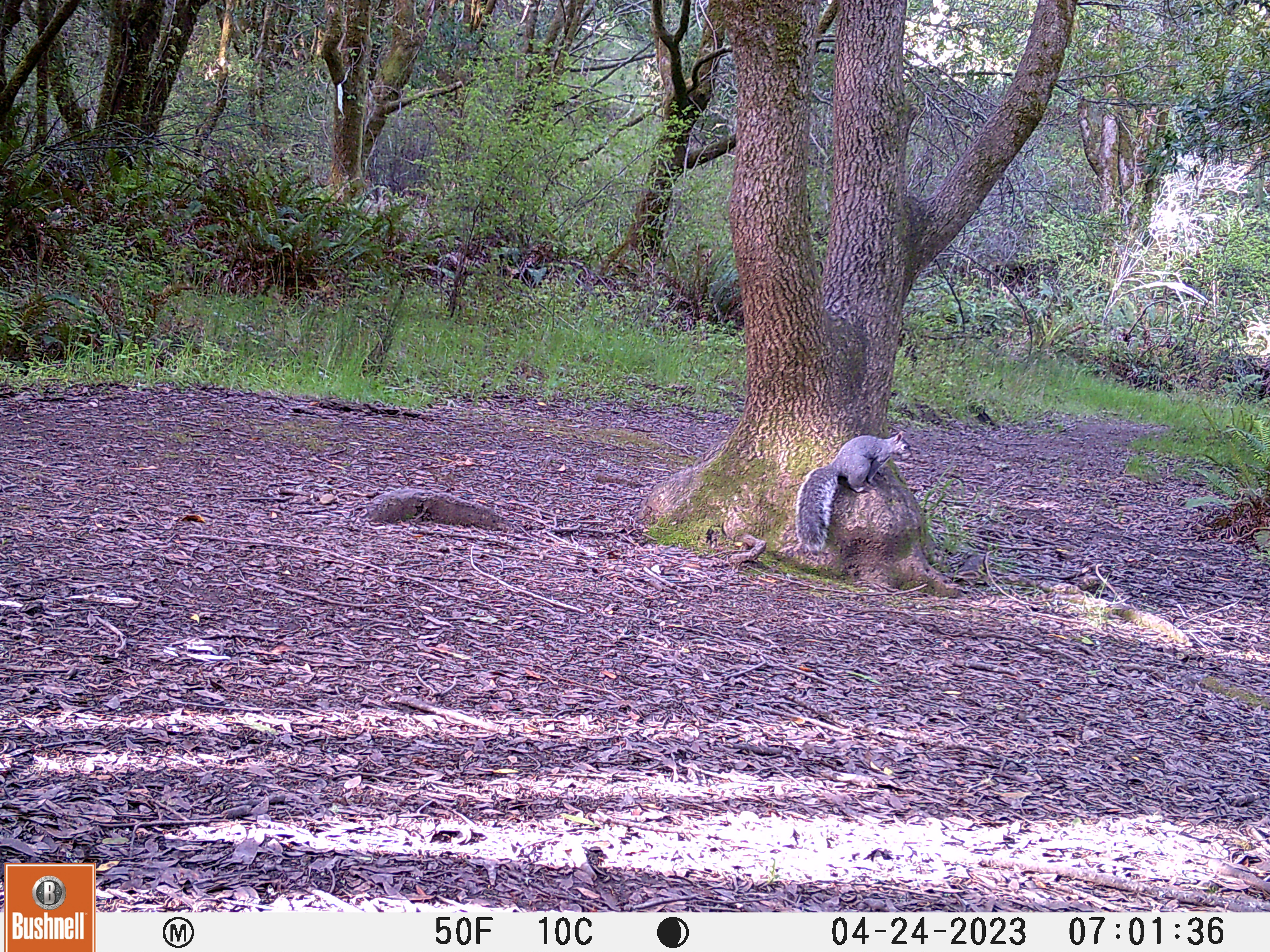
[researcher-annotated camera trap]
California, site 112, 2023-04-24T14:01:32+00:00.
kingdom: Animalia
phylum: Chordata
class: Mammalia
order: Rodentia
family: Sciuridae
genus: Sciurus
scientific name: Sciurus griseus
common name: western gray squirrel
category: western grey squirrel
Western grey squirrel (western gray squirrel) (Sciurus griseus).